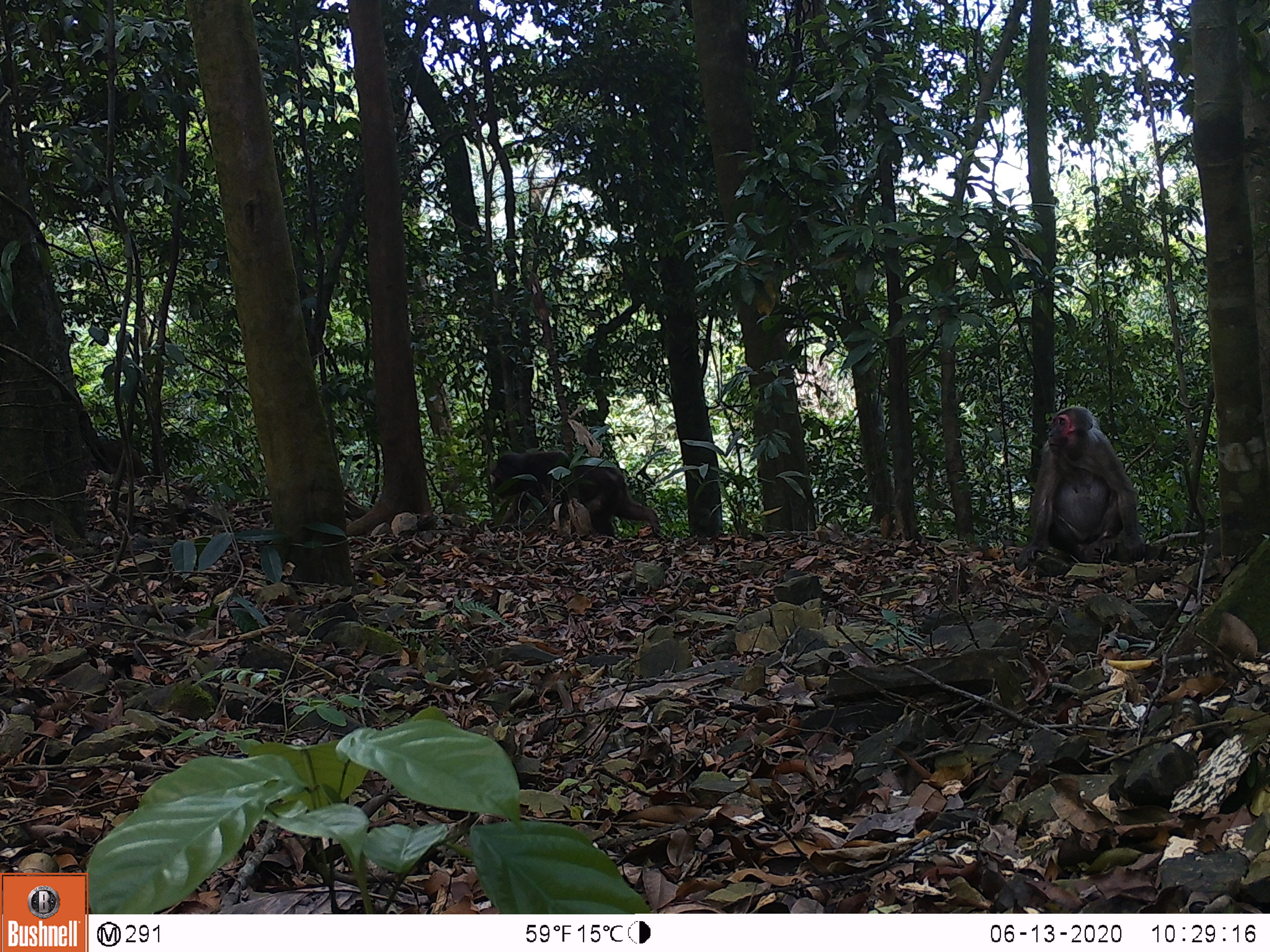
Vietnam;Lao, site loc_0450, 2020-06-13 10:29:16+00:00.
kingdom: Animalia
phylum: Chordata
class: Mammalia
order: Primates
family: Cercopithecidae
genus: Macaca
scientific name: Macaca arctoides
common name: stump-tailed macaque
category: stump tailed macaque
Stump tailed macaque (stump-tailed macaque) (Macaca arctoides). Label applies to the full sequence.